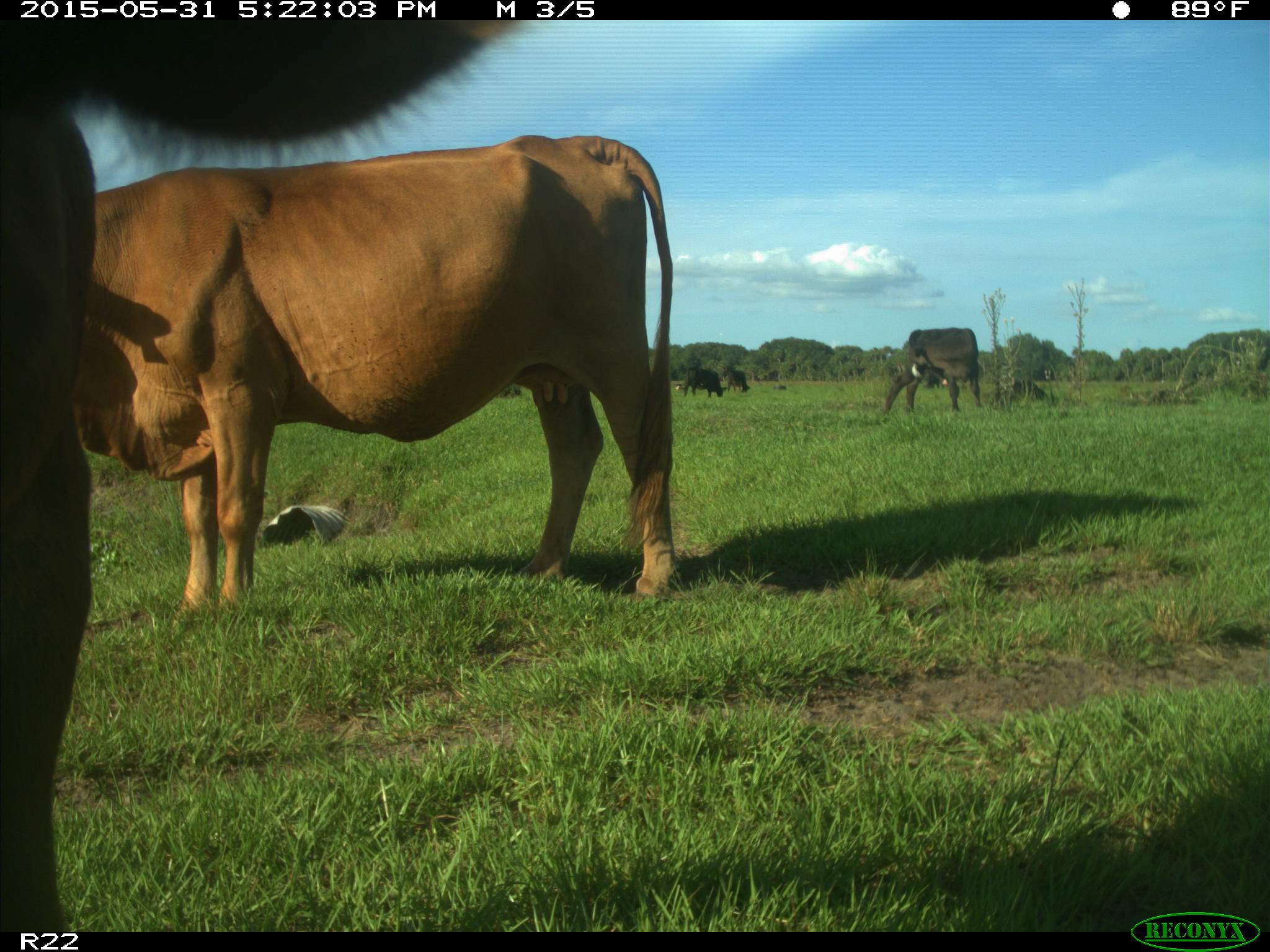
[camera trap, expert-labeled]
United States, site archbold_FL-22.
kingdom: Animalia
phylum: Chordata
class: Mammalia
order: Artiodactyla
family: Bovidae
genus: Bos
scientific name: Bos taurus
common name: domestic cow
Bos taurus (domestic cow).